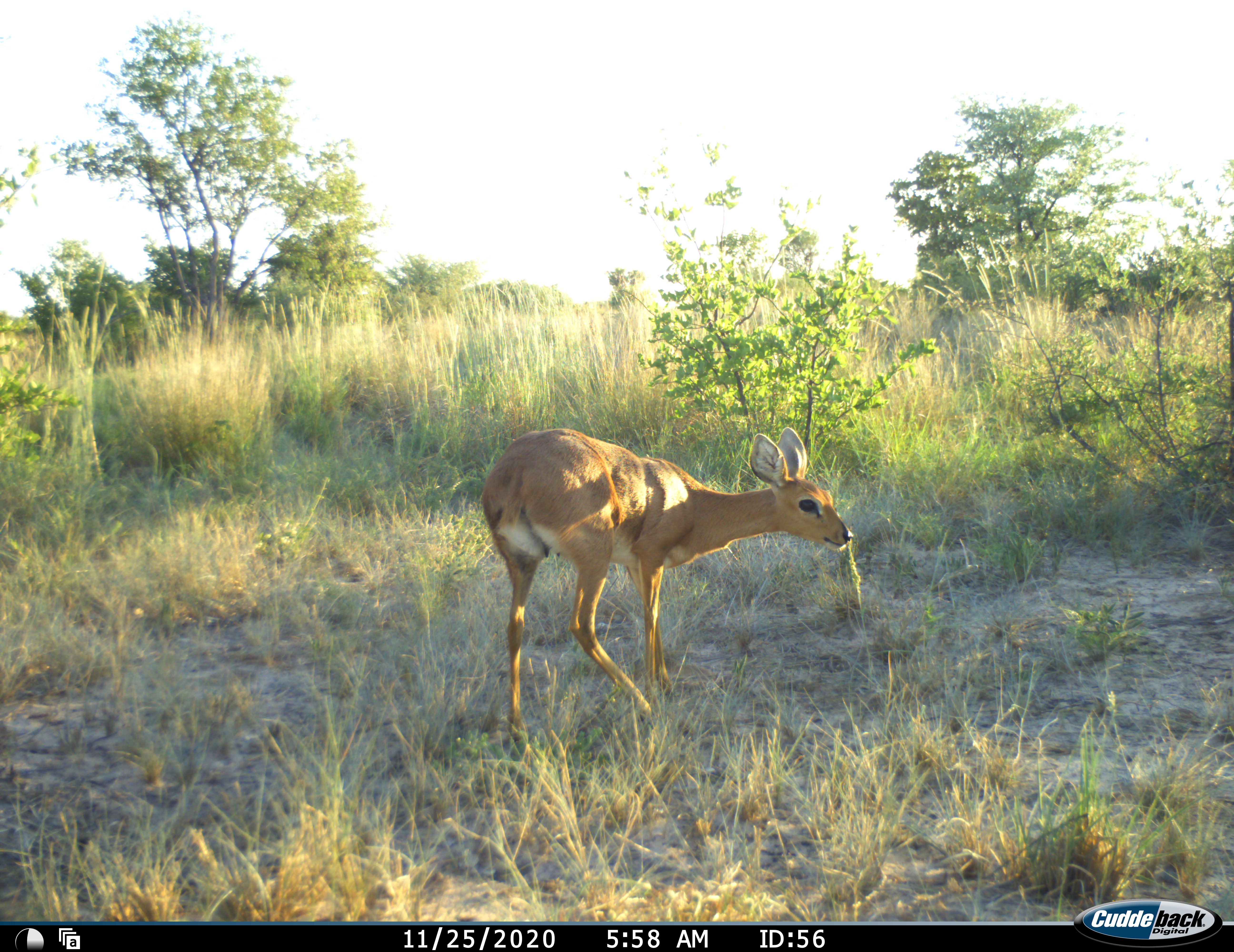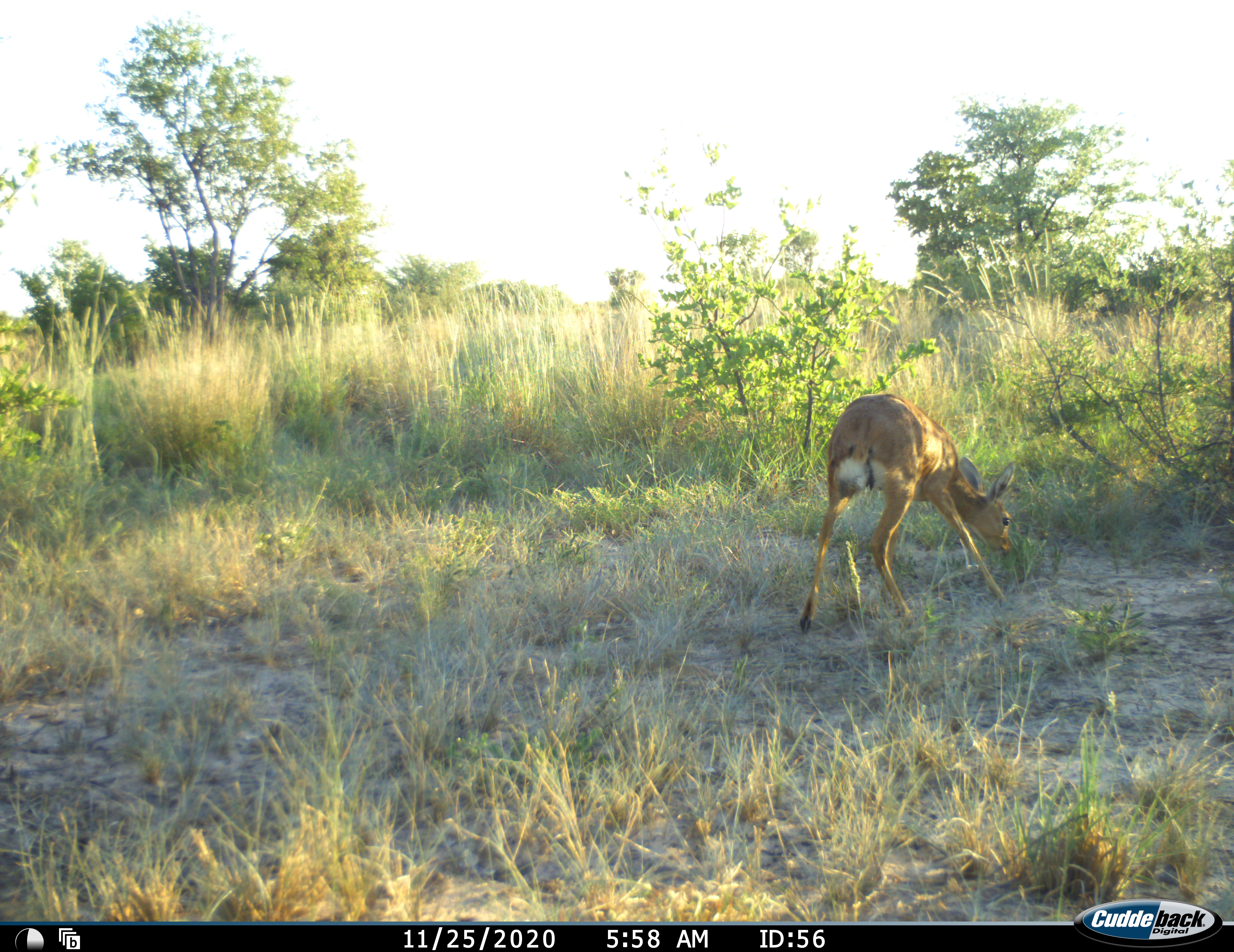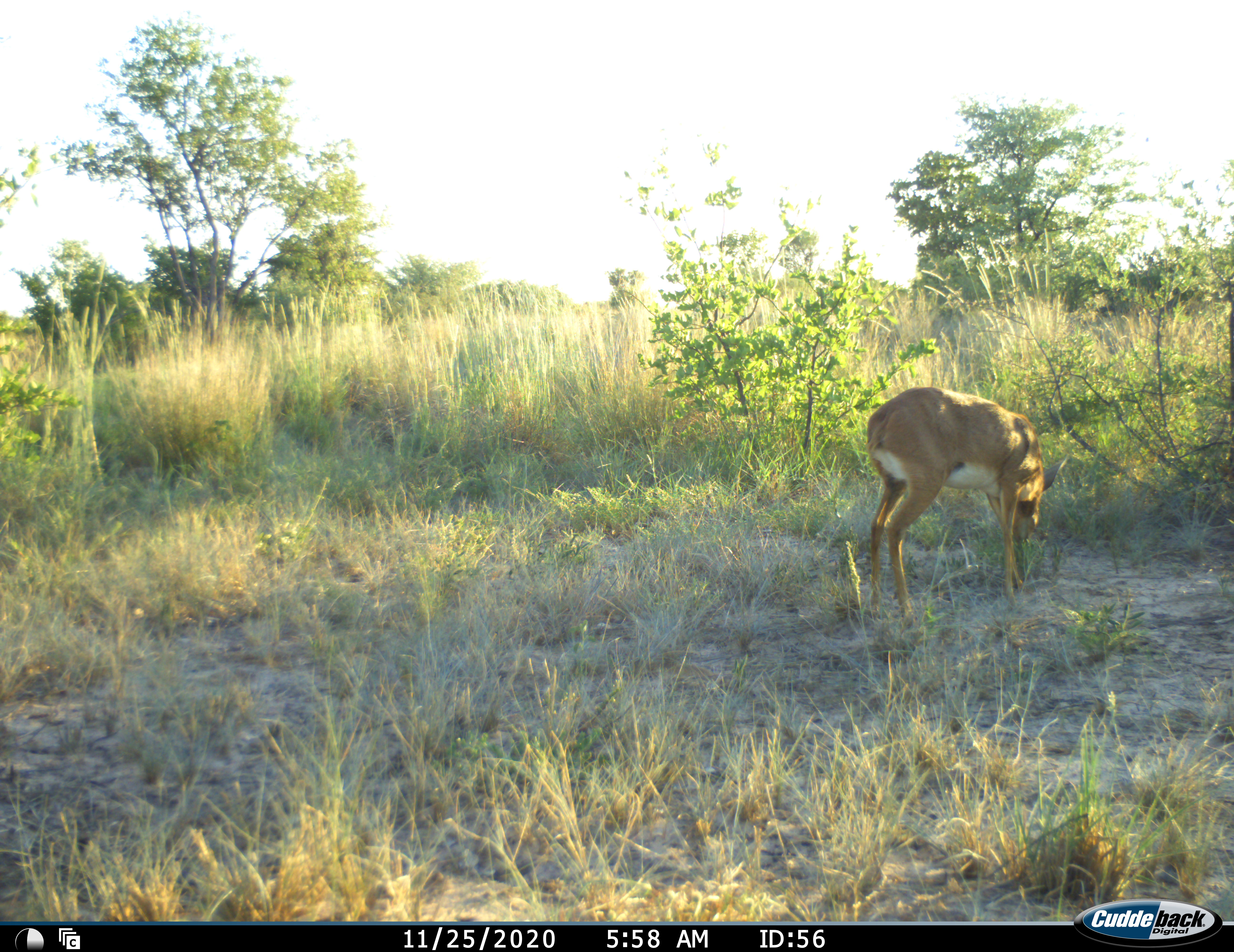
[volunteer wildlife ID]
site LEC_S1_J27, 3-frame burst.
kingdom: Animalia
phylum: Chordata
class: Mammalia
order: Artiodactyla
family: Bovidae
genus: Raphicerus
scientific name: Raphicerus campestris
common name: steenbok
Steenbok (Raphicerus campestris), count 1. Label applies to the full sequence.